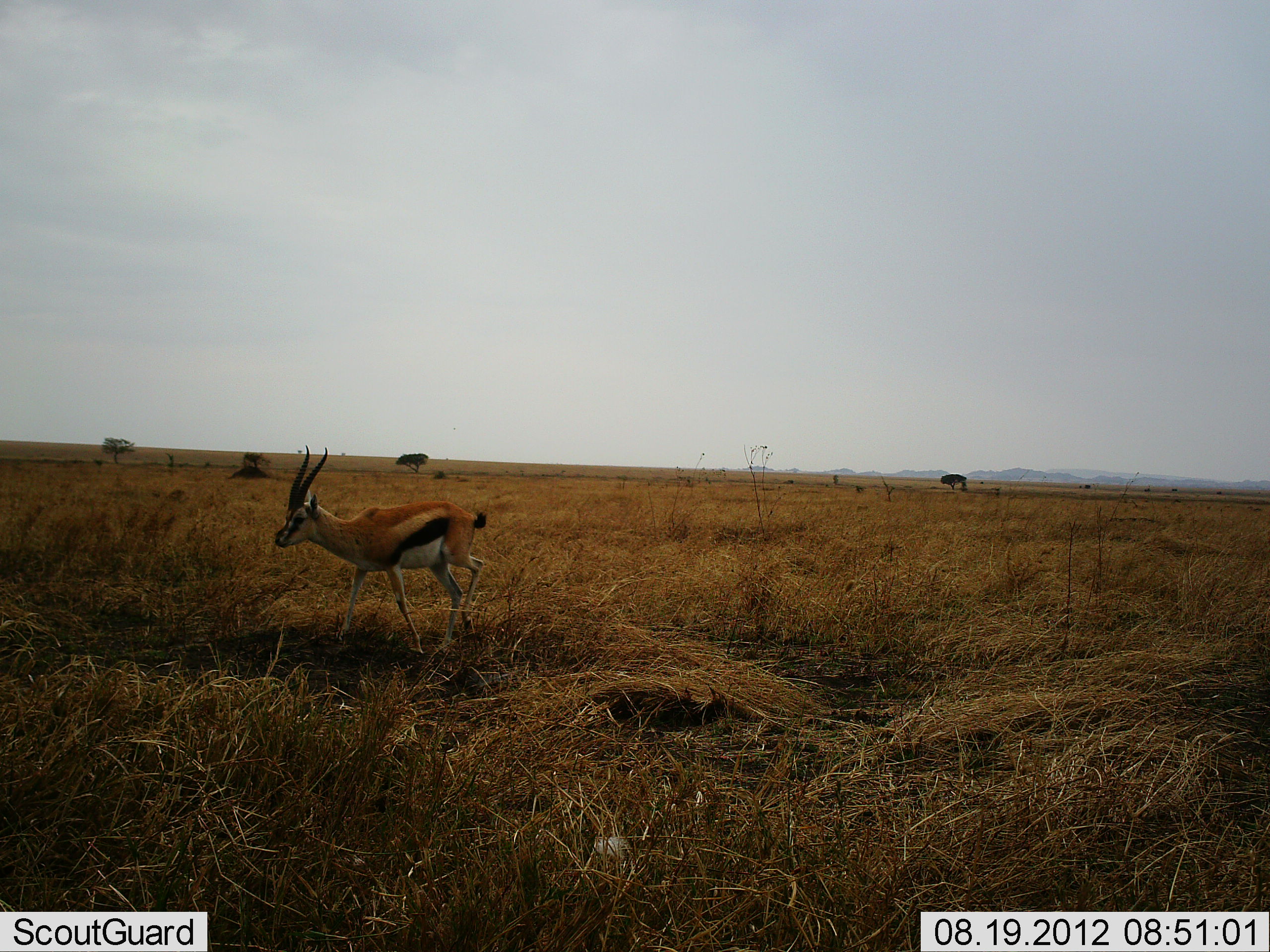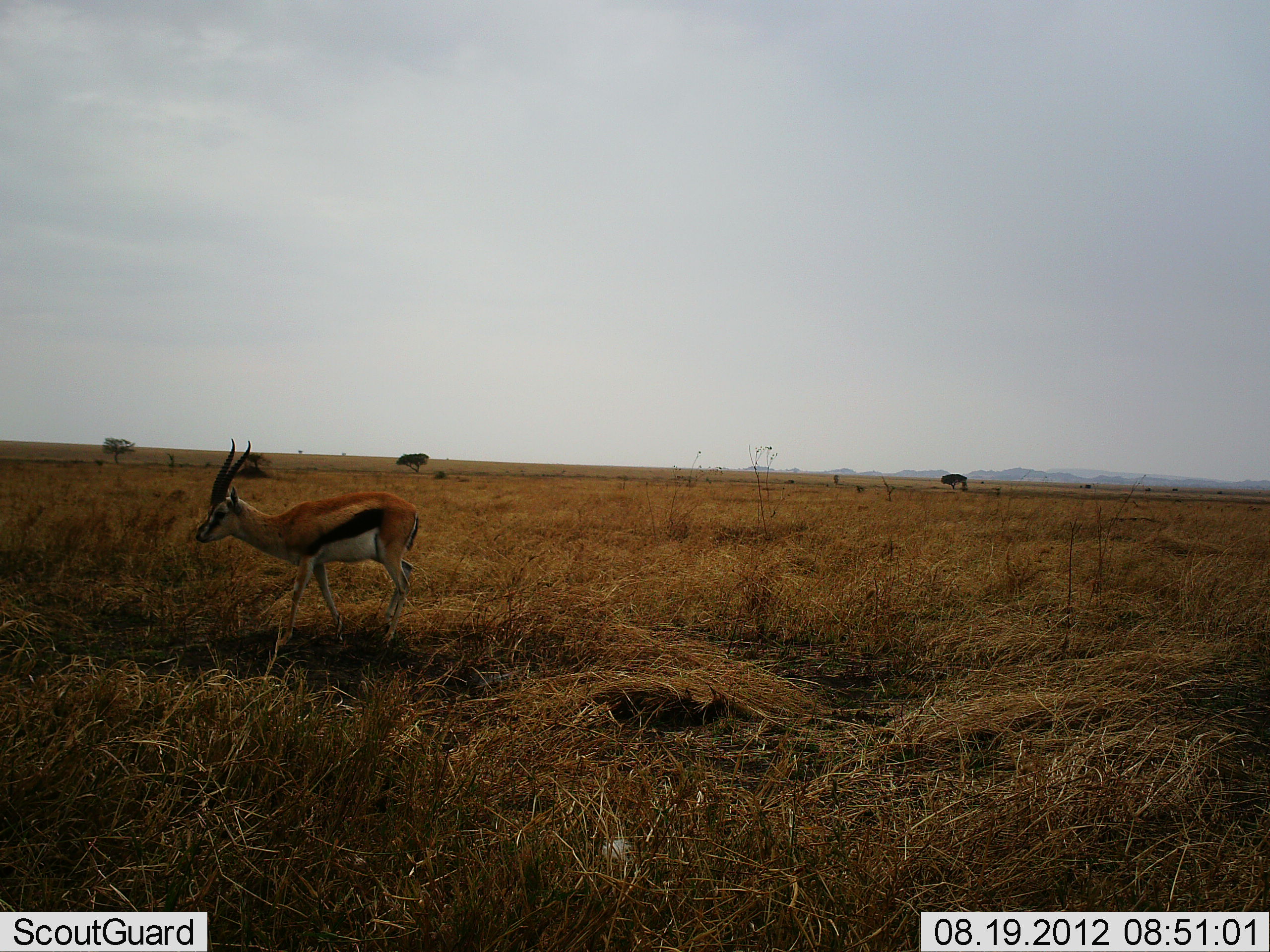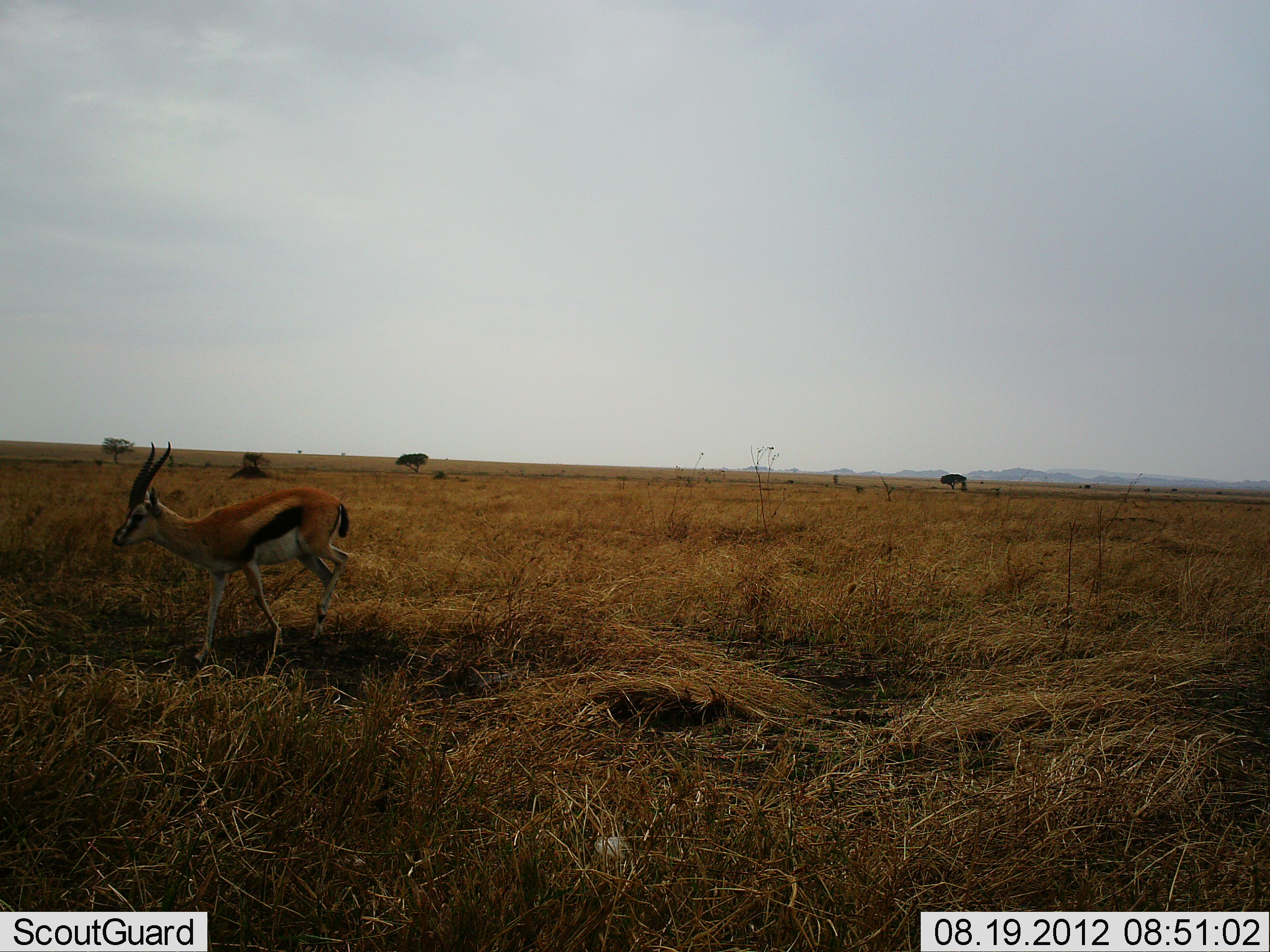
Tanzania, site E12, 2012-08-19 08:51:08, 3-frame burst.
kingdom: Animalia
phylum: Chordata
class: Mammalia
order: Artiodactyla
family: Bovidae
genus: Eudorcas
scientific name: Eudorcas thomsonii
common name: thomson's gazelle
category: gazellethomsons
Gazellethomsons (thomson's gazelle) (Eudorcas thomsonii), count 1. Behavior (volunteer vote fractions): standing 0%, resting 0%, moving 100%, interacting 0%. Young present (vote fraction): 0%. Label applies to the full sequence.